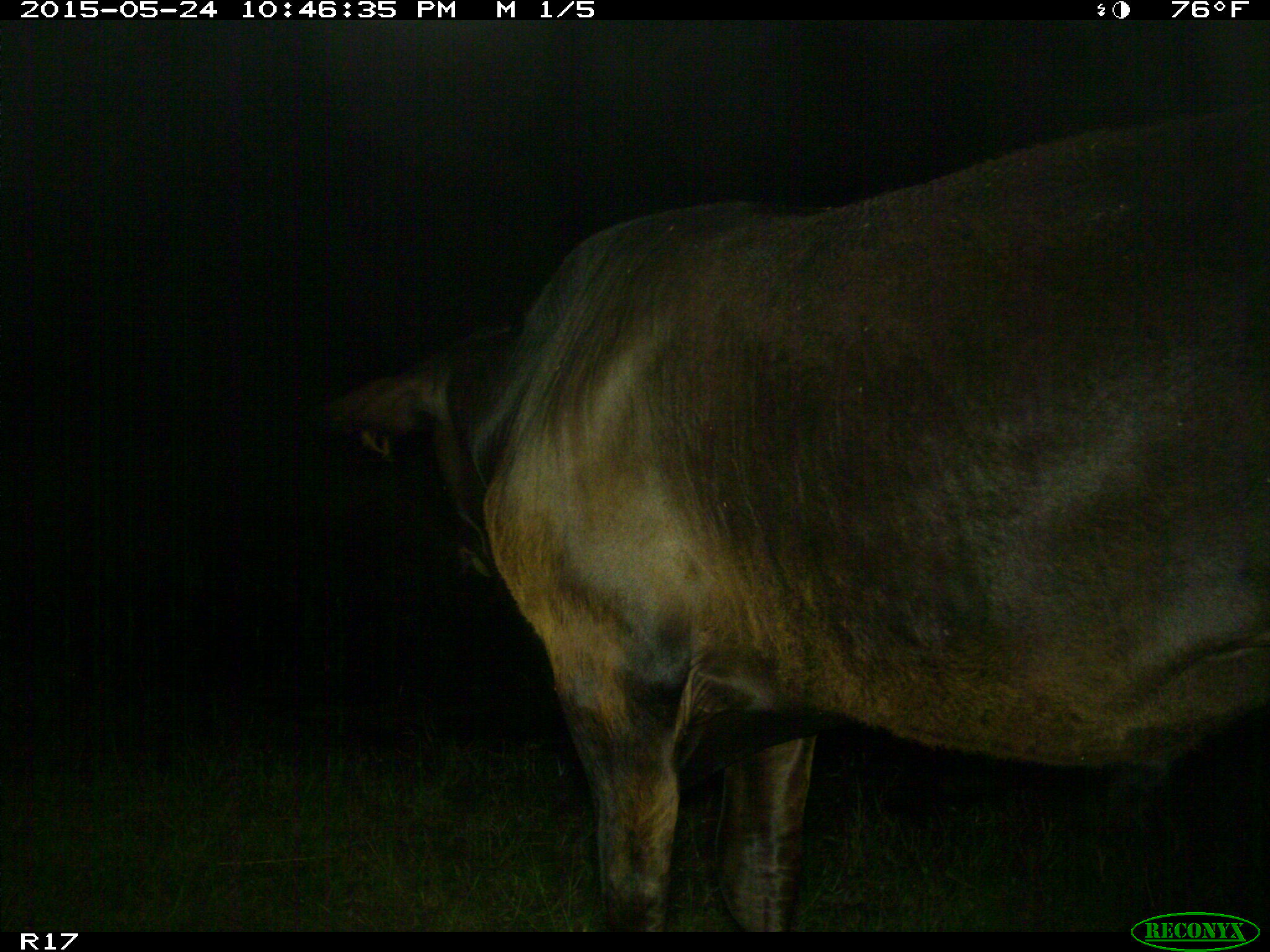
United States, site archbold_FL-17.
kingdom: Animalia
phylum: Chordata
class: Mammalia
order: Artiodactyla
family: Bovidae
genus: Bos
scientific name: Bos taurus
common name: domestic cow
Bos taurus (domestic cow).